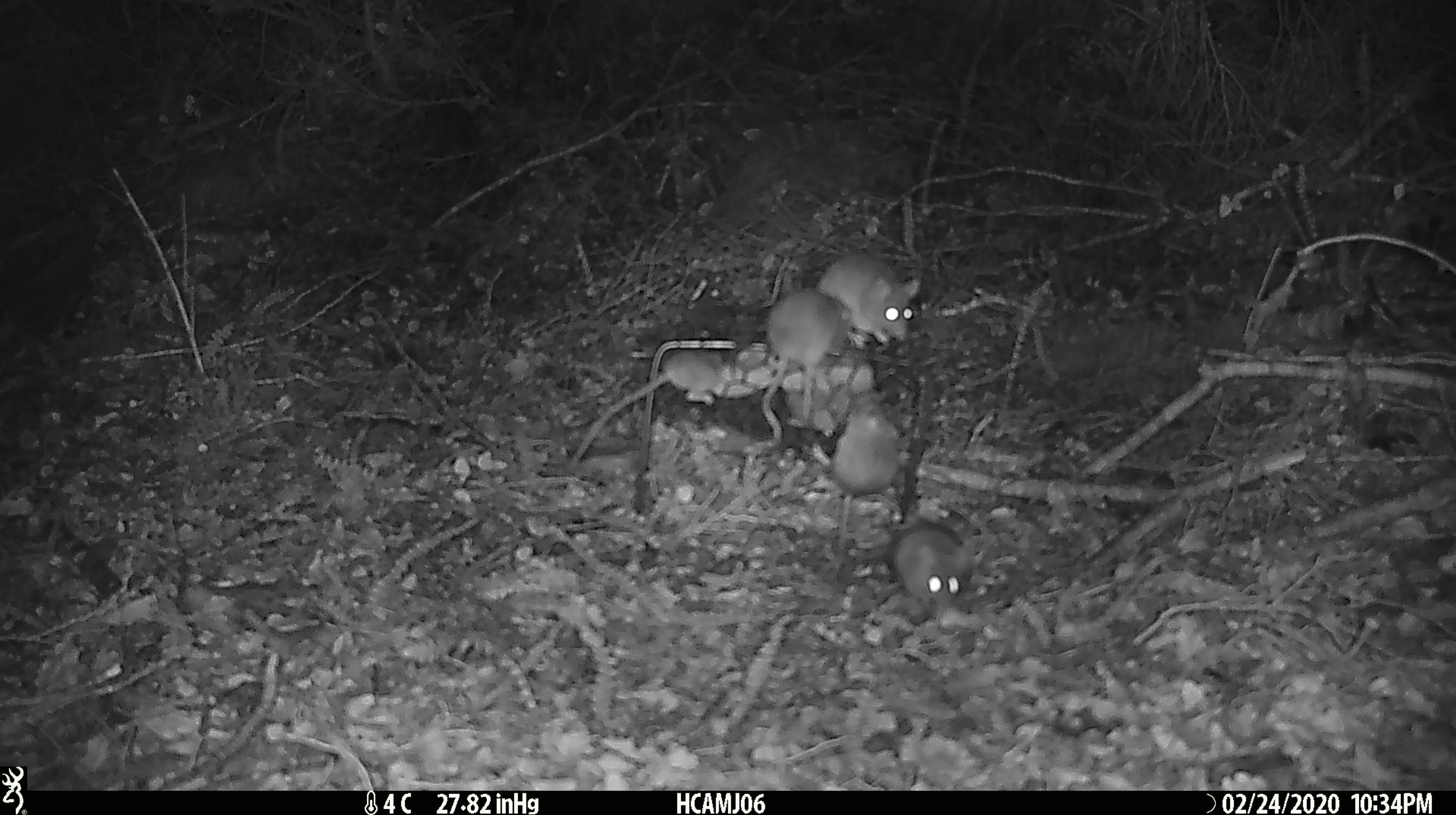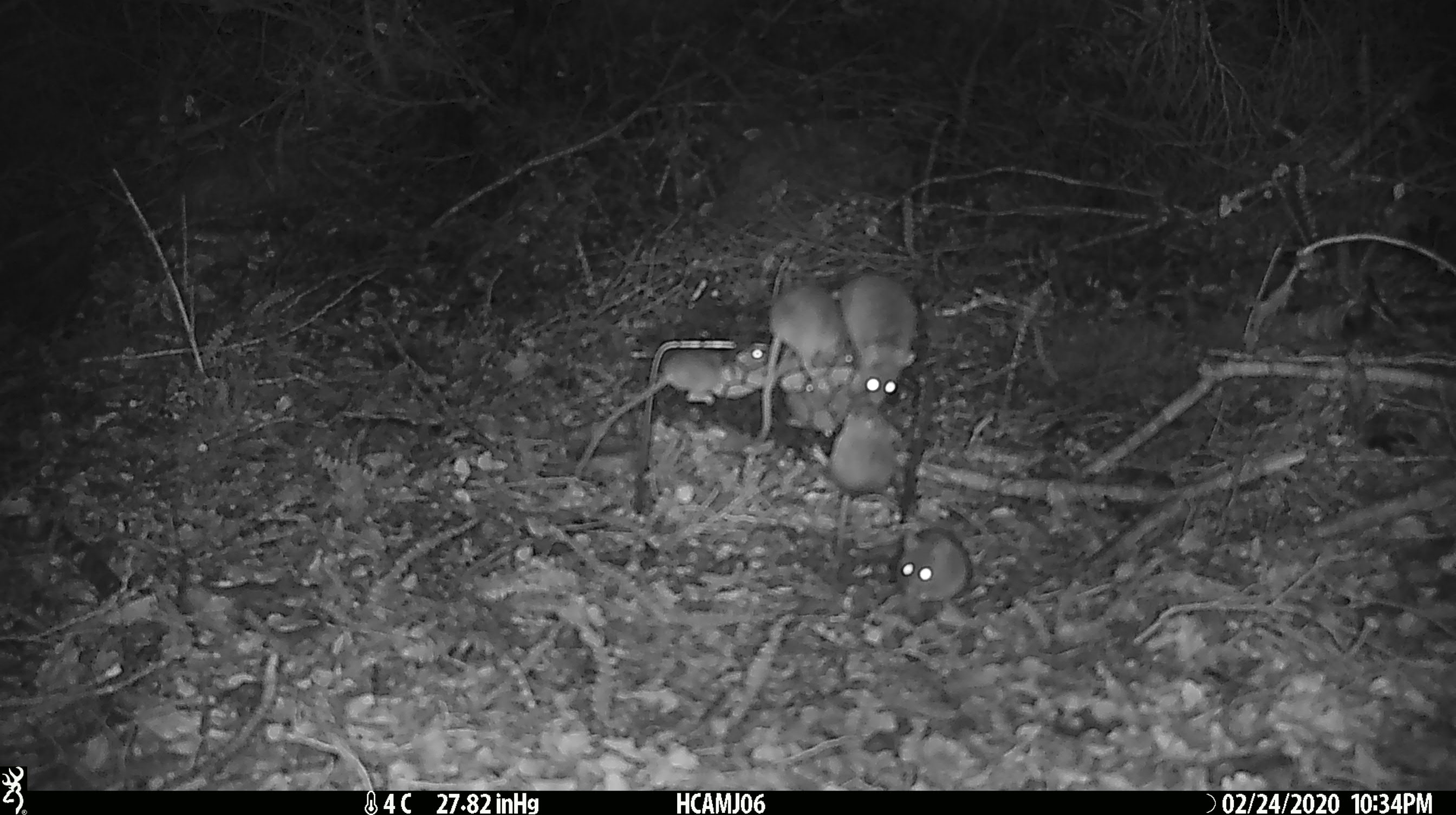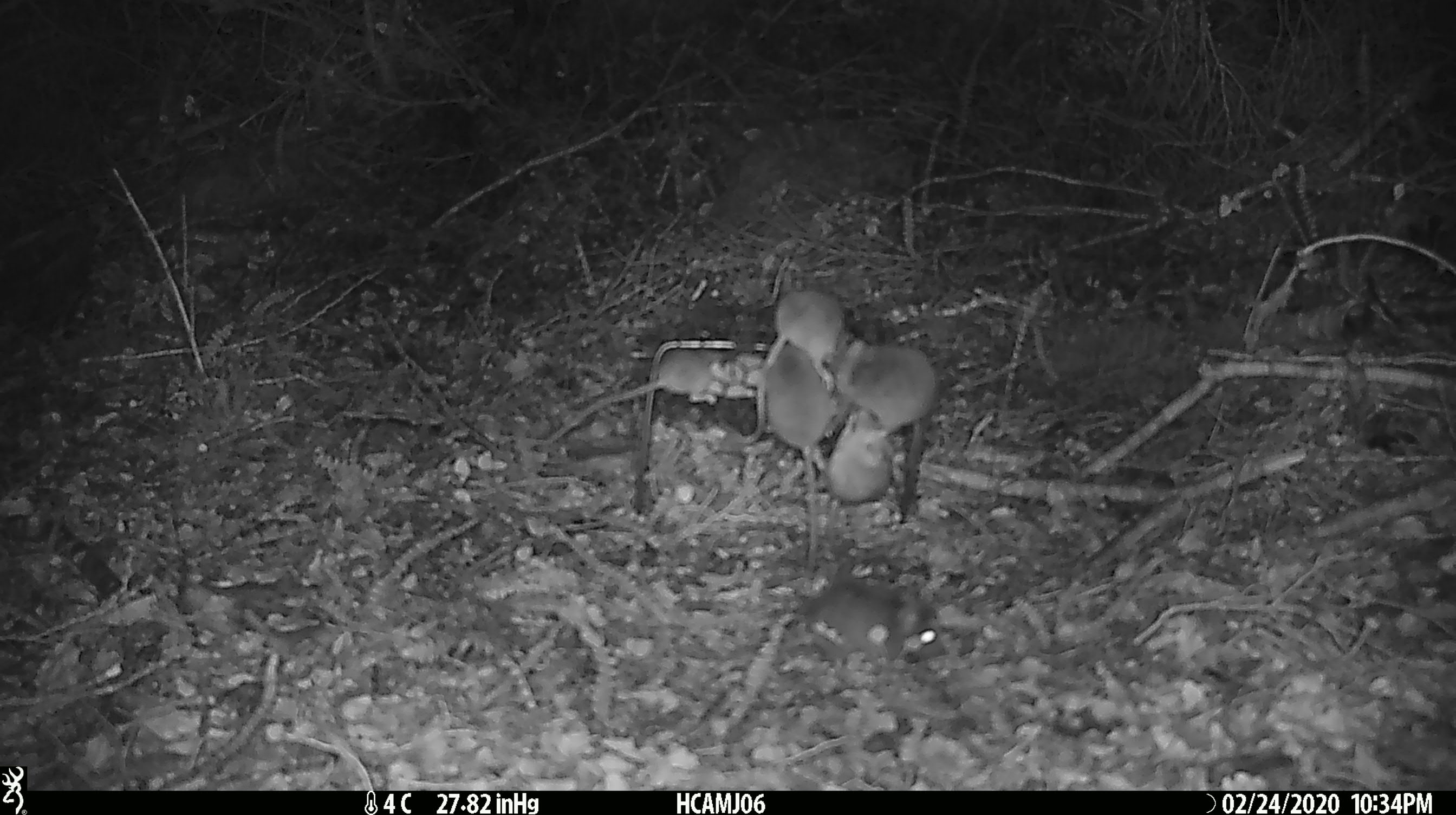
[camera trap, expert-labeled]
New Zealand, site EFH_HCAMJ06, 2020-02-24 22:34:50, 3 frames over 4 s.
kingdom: Animalia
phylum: Chordata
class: Mammalia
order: Rodentia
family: Muridae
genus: Mus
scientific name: Mus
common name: mouse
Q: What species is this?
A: Mouse (Mus).